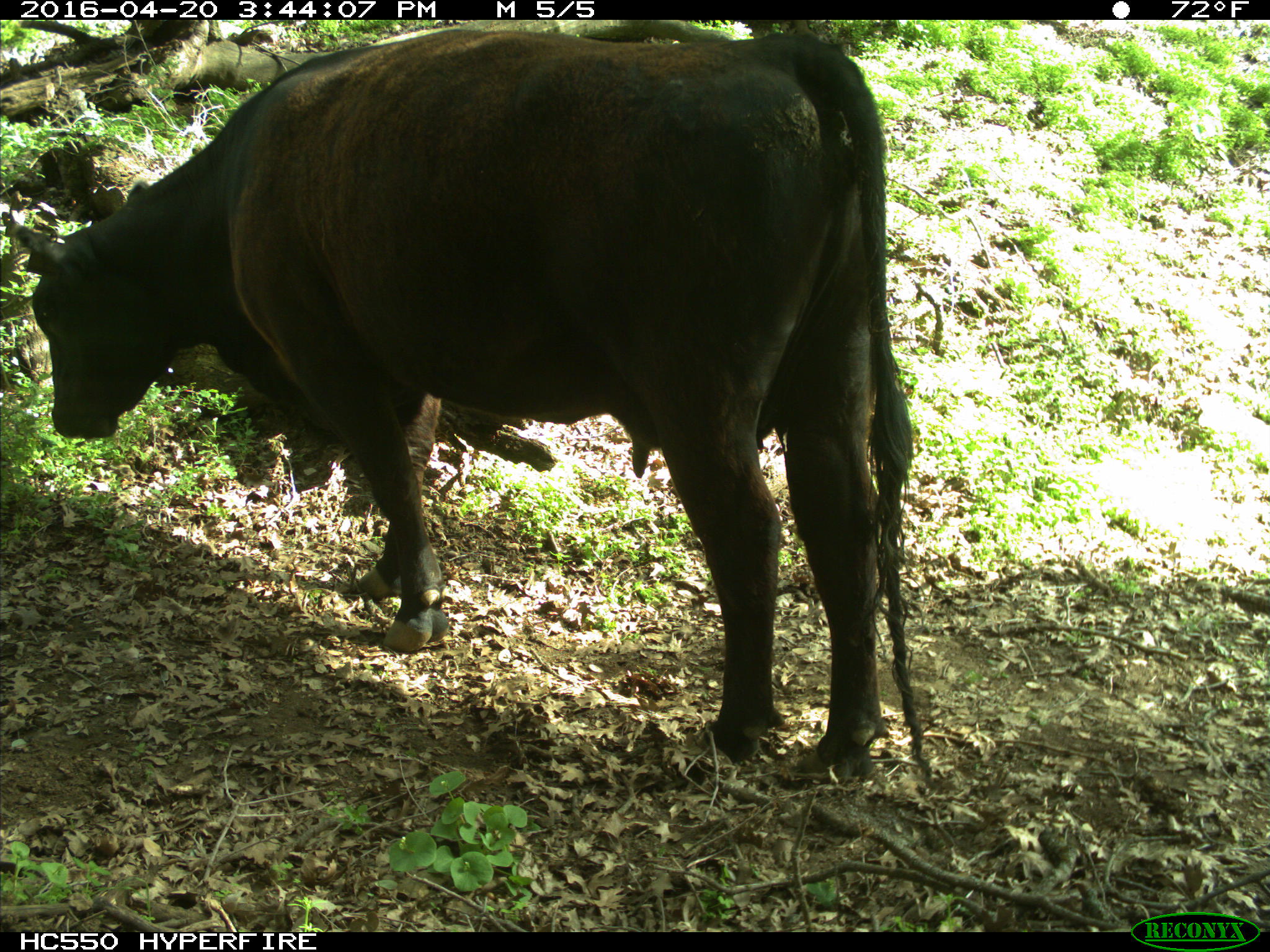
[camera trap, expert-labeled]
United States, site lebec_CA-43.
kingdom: Animalia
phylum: Chordata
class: Mammalia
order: Artiodactyla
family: Bovidae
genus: Bos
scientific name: Bos taurus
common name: domestic cow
Bos taurus (domestic cow).